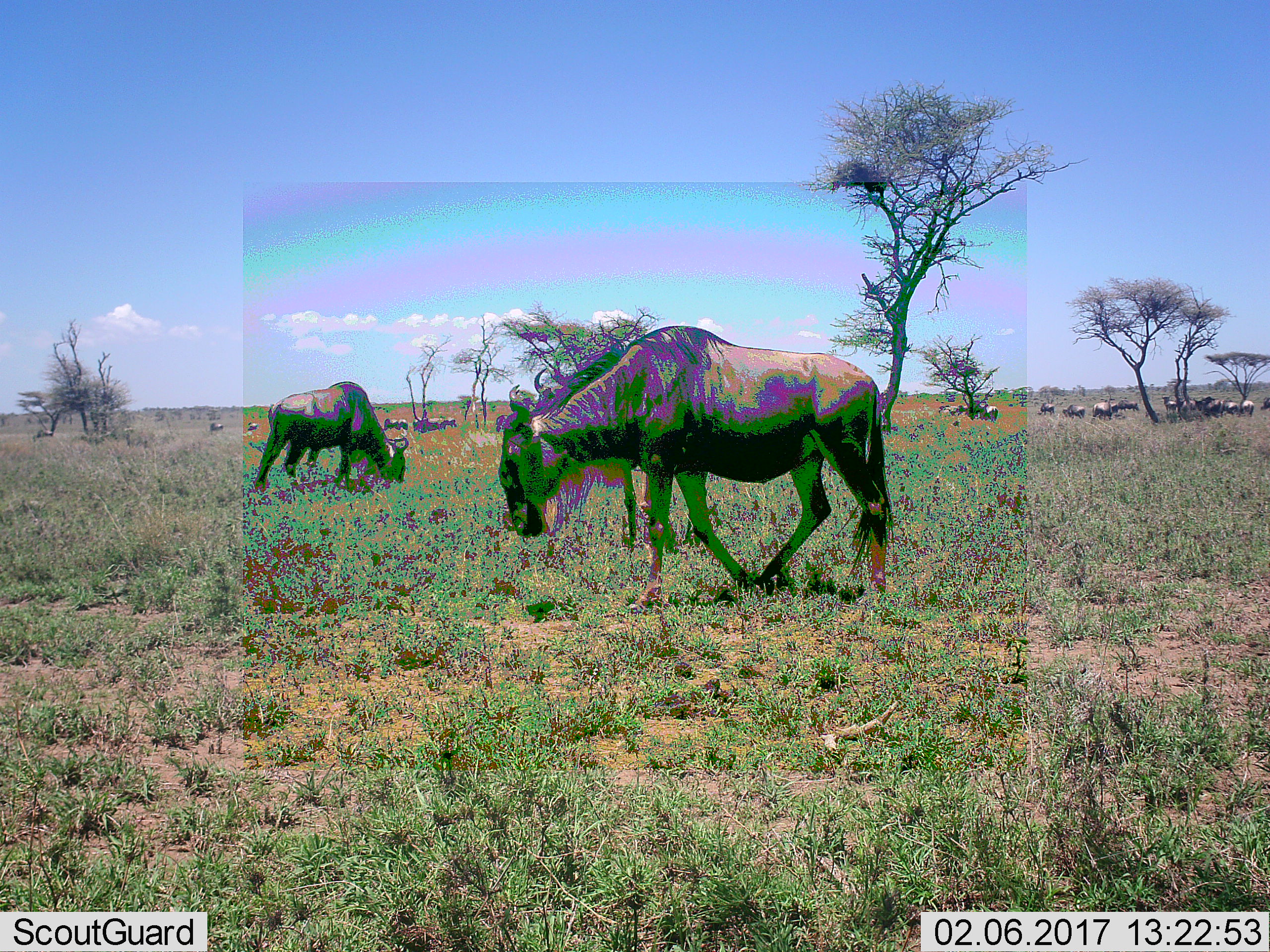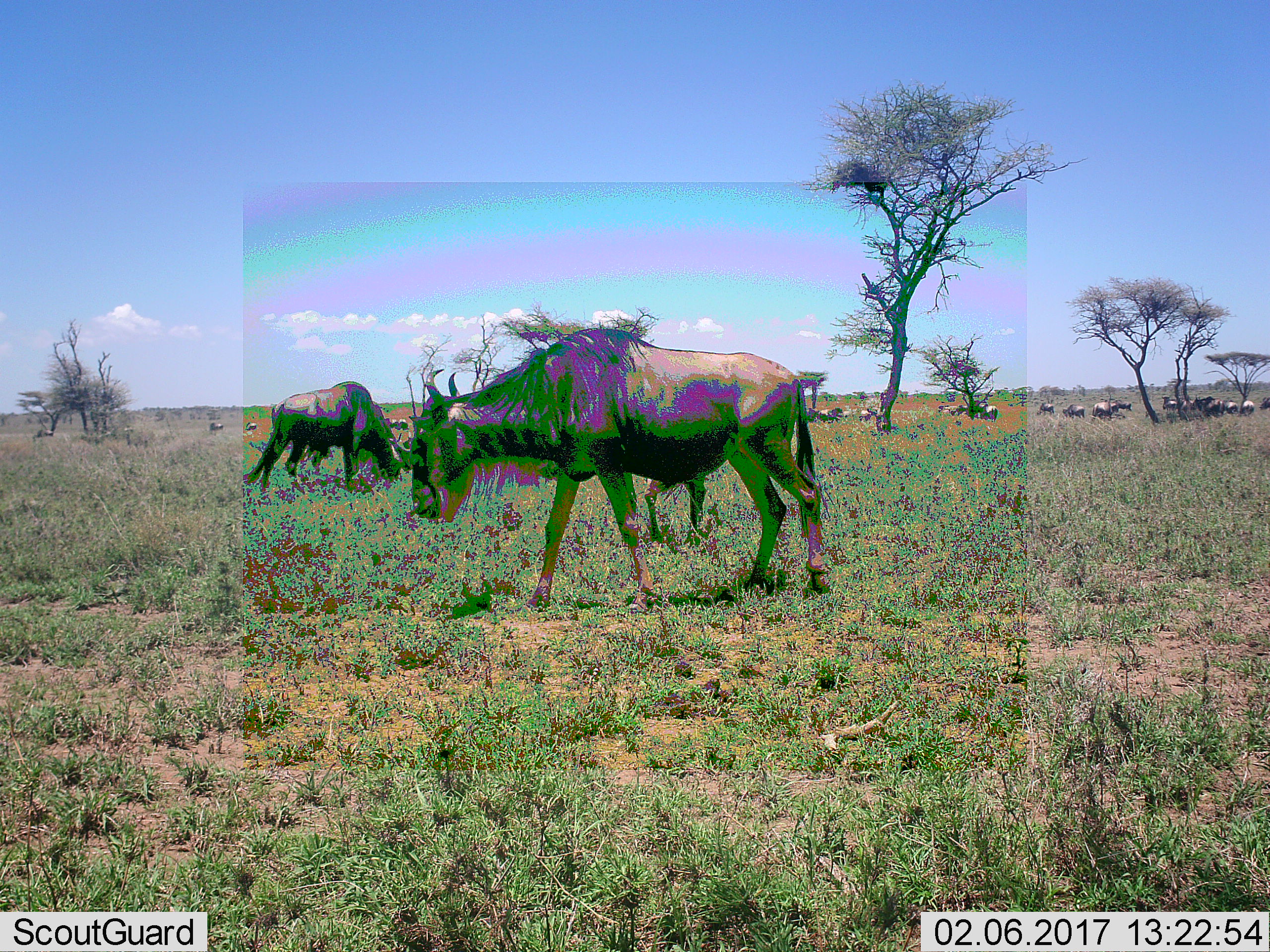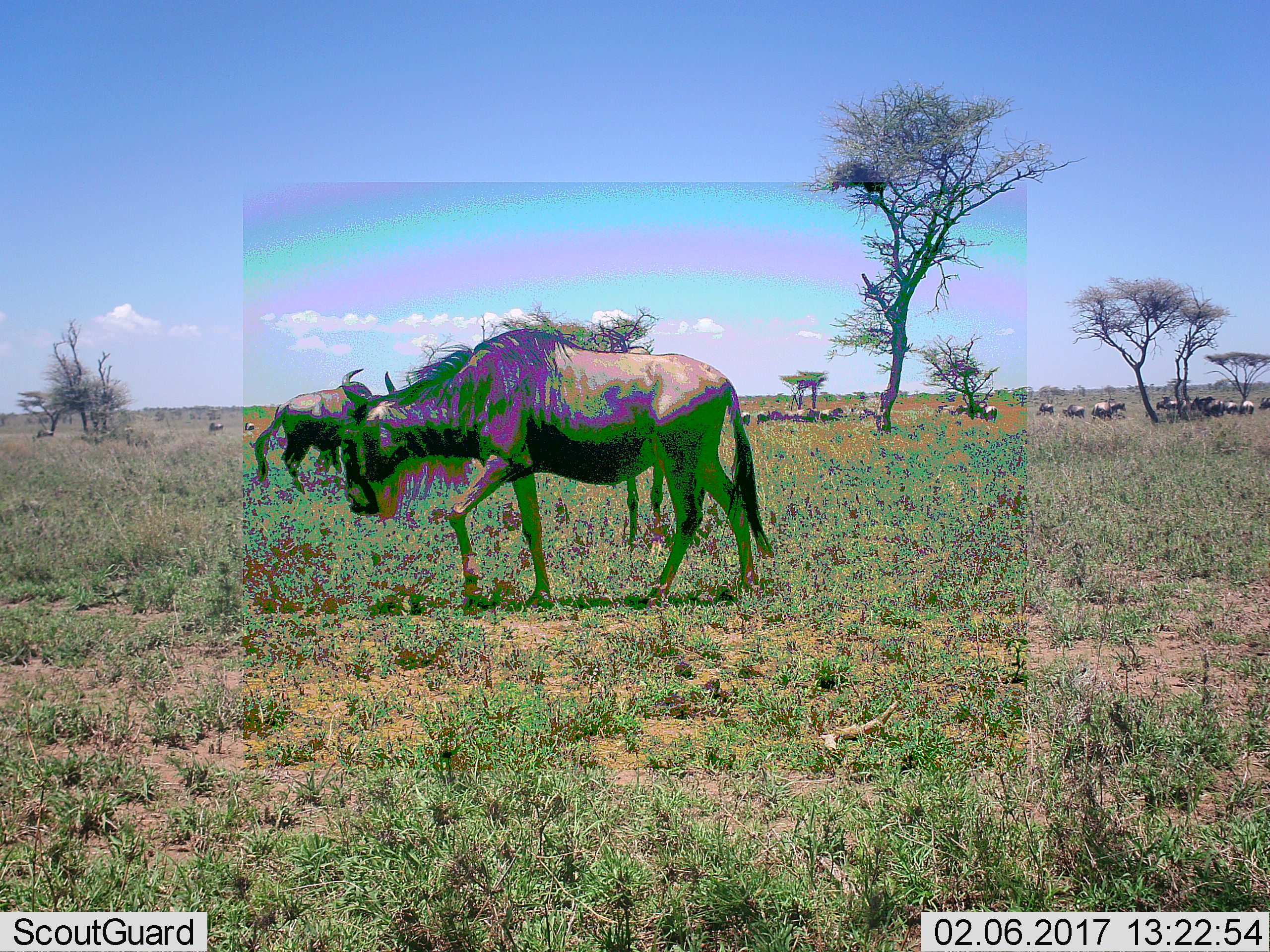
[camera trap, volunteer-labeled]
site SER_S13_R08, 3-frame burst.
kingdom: Animalia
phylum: Chordata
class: Mammalia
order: Artiodactyla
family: Bovidae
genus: Connochaetes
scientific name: Connochaetes taurinus taurinus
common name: blue wildebeest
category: wildebeestblue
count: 11-50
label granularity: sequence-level